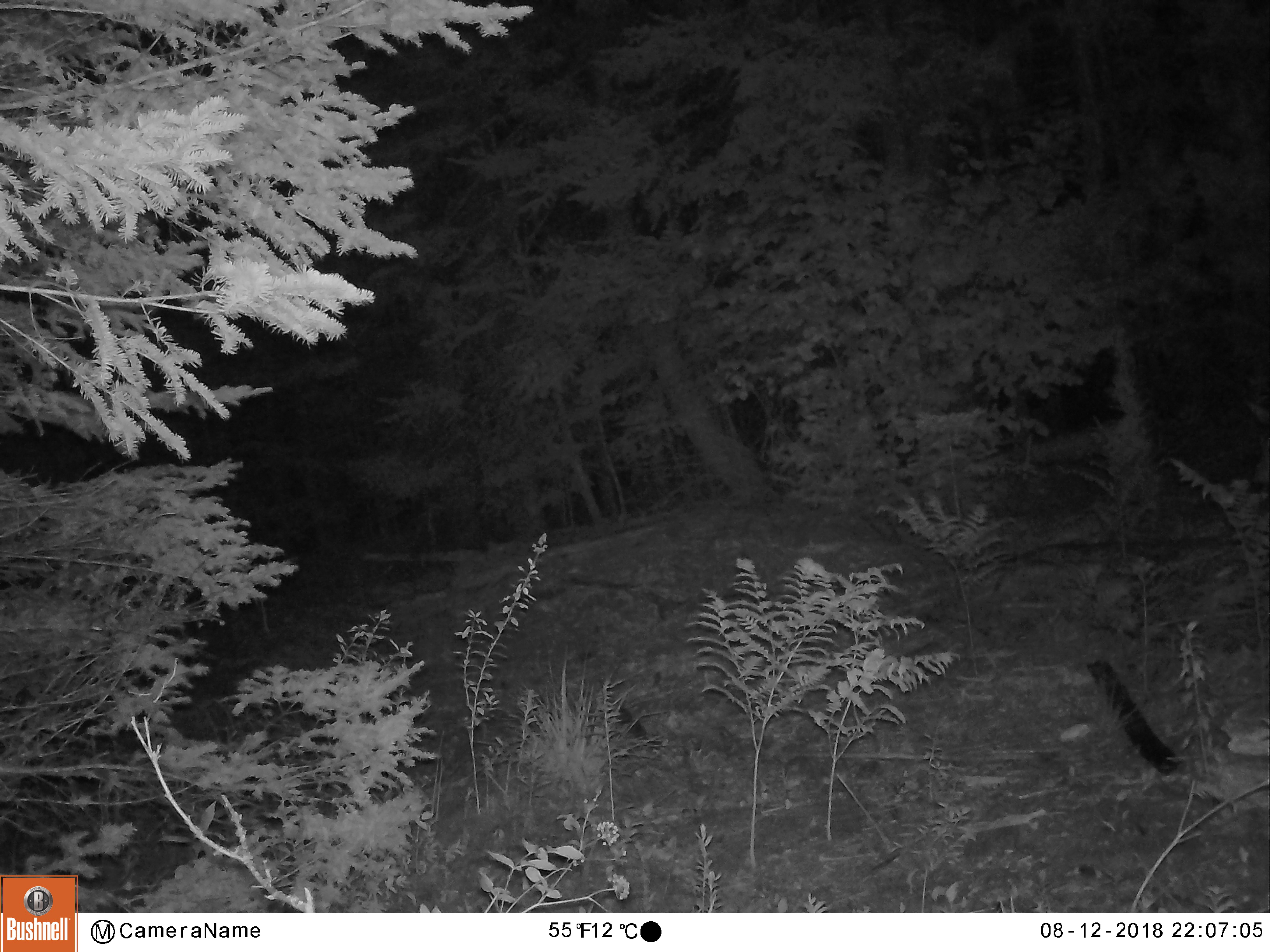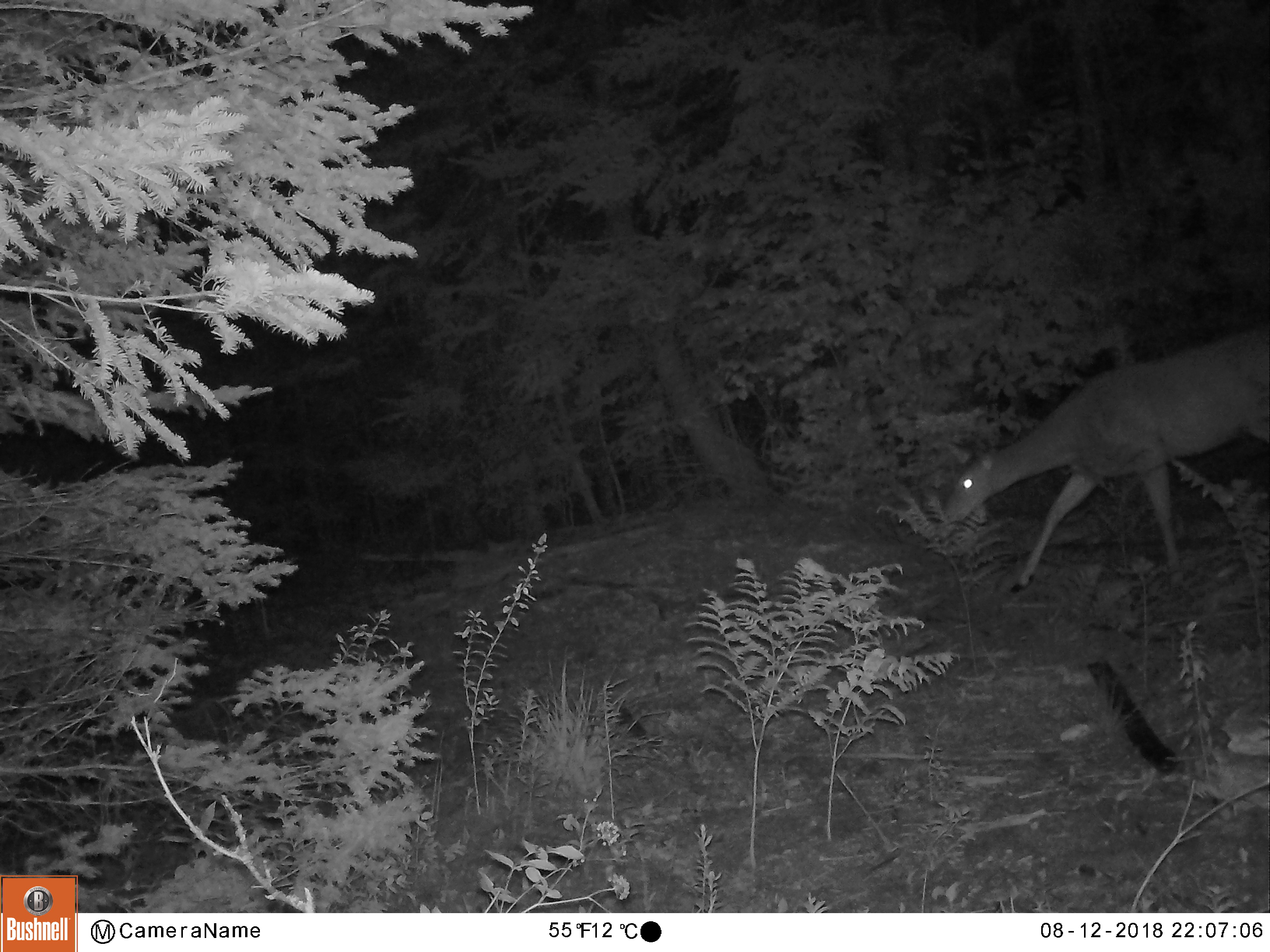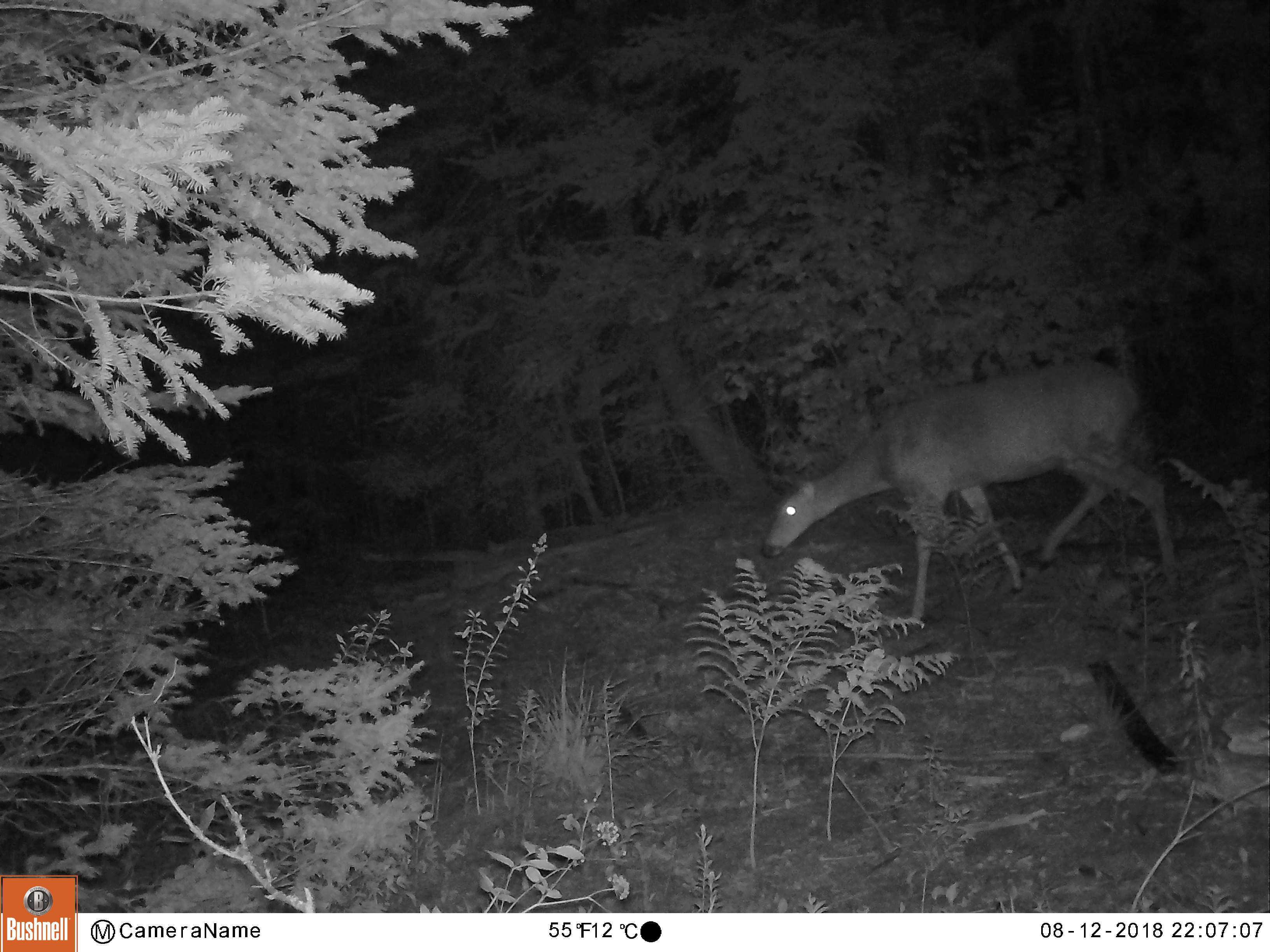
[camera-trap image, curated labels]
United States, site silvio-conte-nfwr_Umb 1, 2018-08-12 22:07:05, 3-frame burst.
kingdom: Animalia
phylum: Chordata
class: Mammalia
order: Artiodactyla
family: Cervidae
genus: Odocoileus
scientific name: Odocoileus virginianus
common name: white-tailed deer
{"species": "white-tailed deer (Odocoileus virginianus)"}